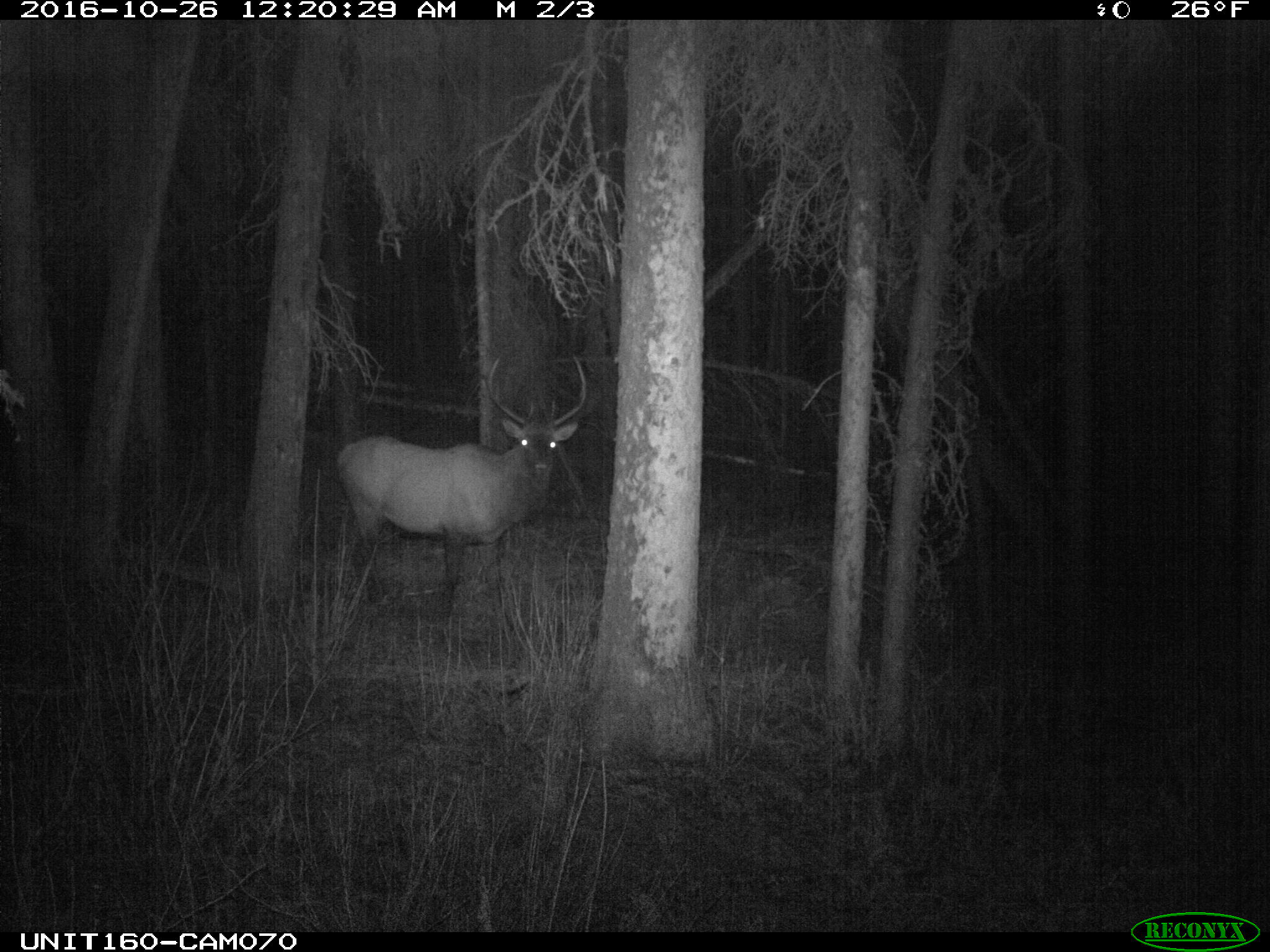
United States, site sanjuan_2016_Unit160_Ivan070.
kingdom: Animalia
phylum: Chordata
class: Mammalia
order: Artiodactyla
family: Cervidae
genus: Cervus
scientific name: Cervus elaphus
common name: red deer